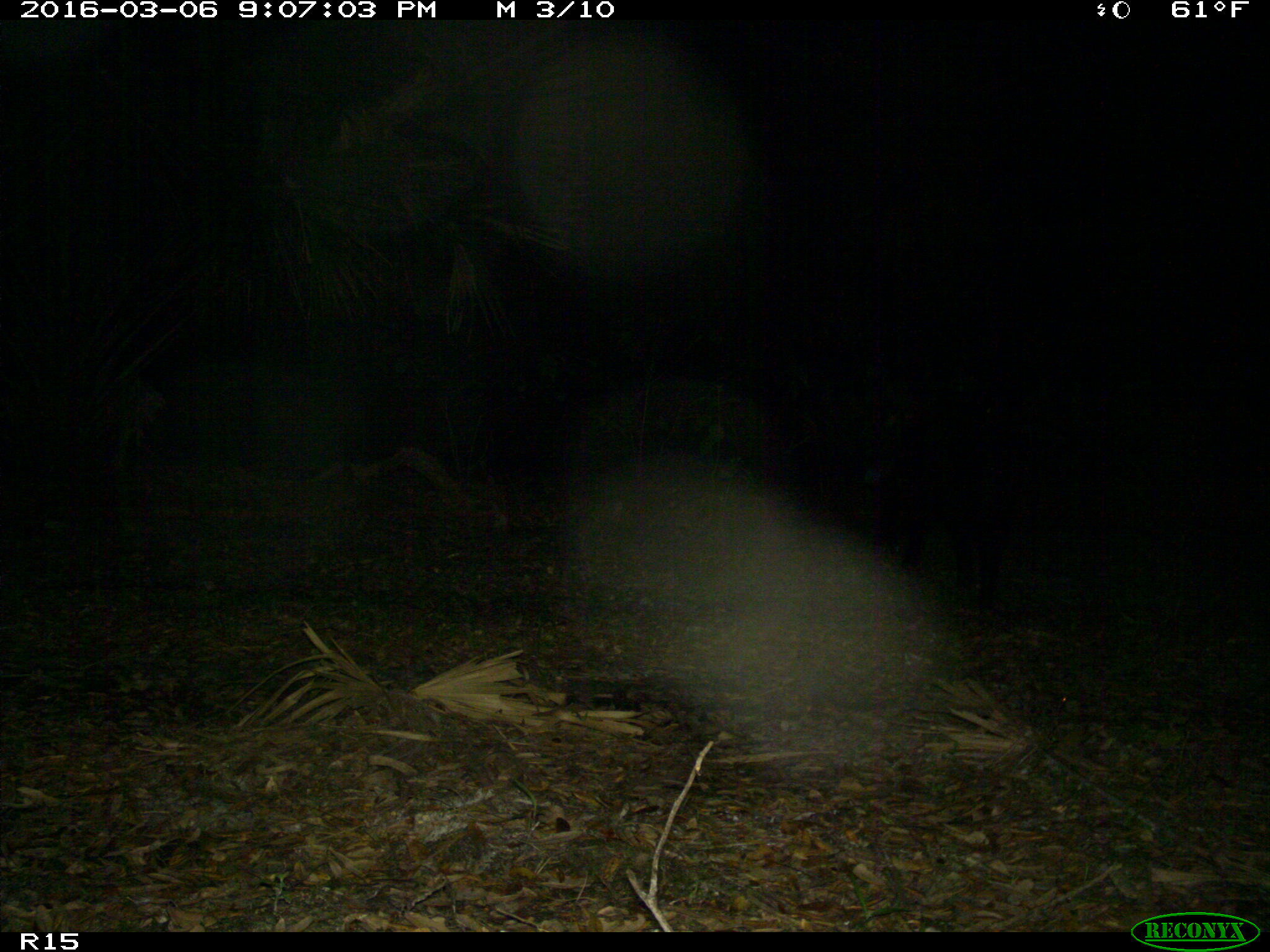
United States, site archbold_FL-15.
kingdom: Animalia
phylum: Chordata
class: Mammalia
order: Artiodactyla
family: Suidae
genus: Sus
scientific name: Sus scrofa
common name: wild boar